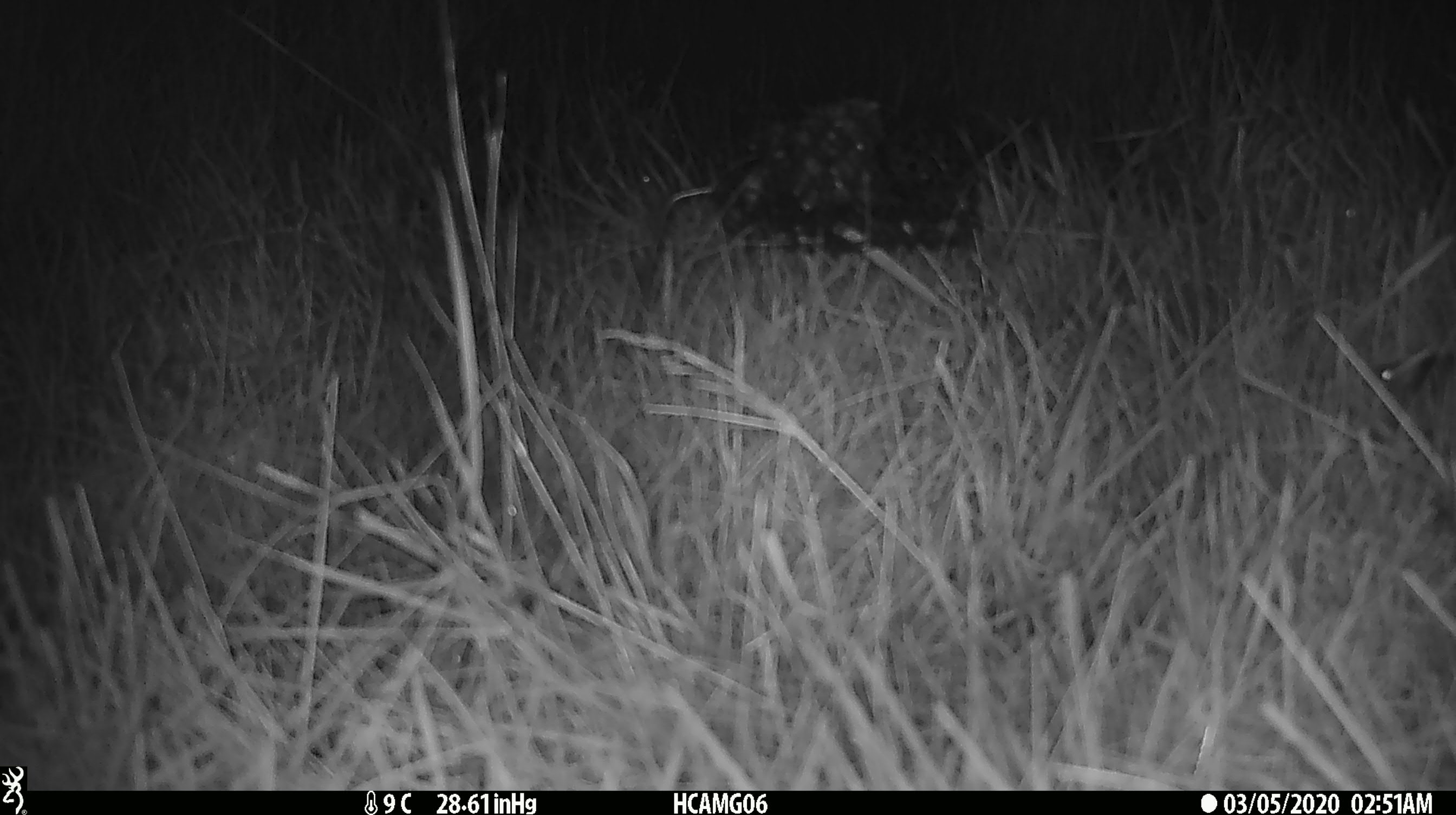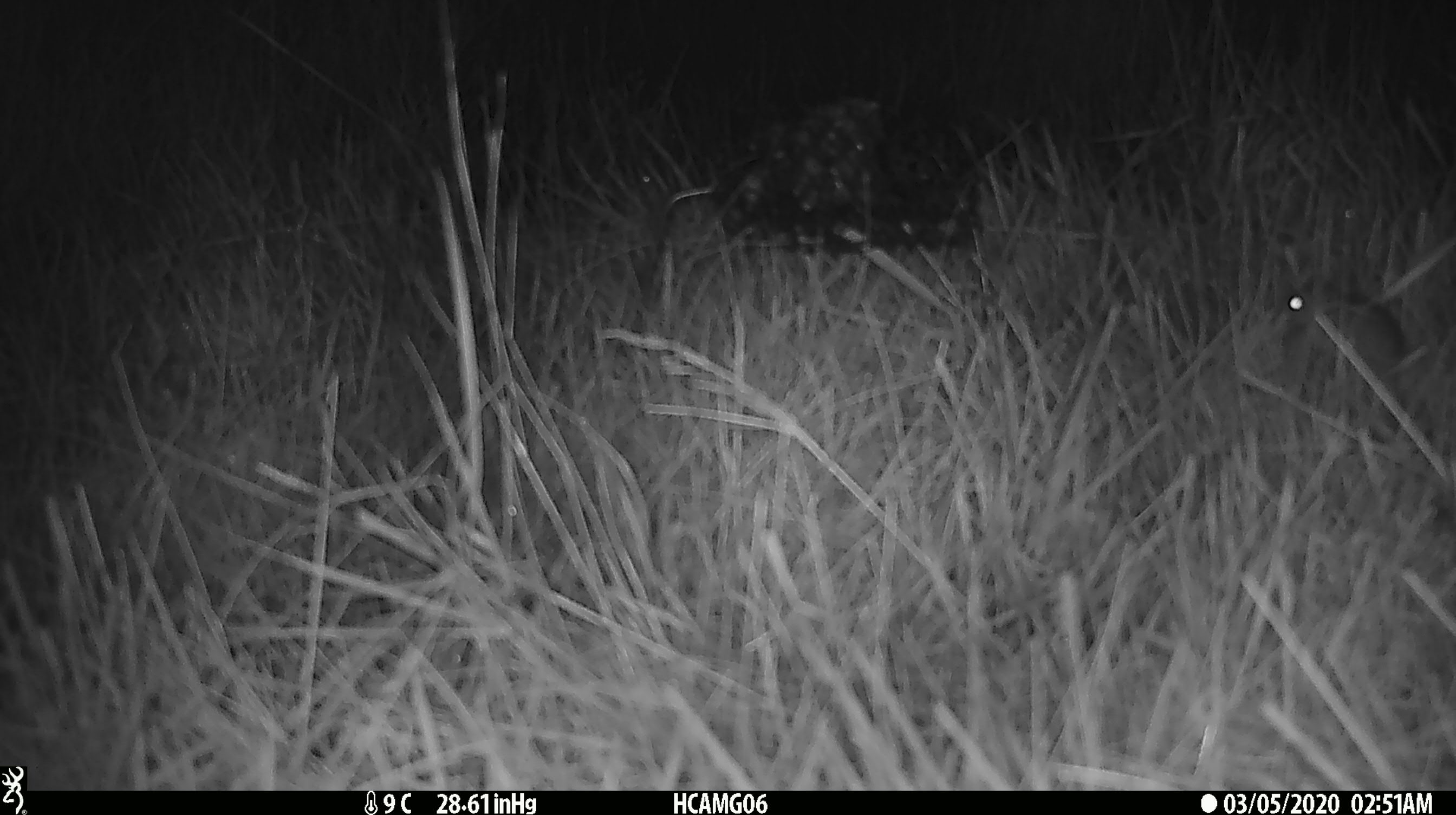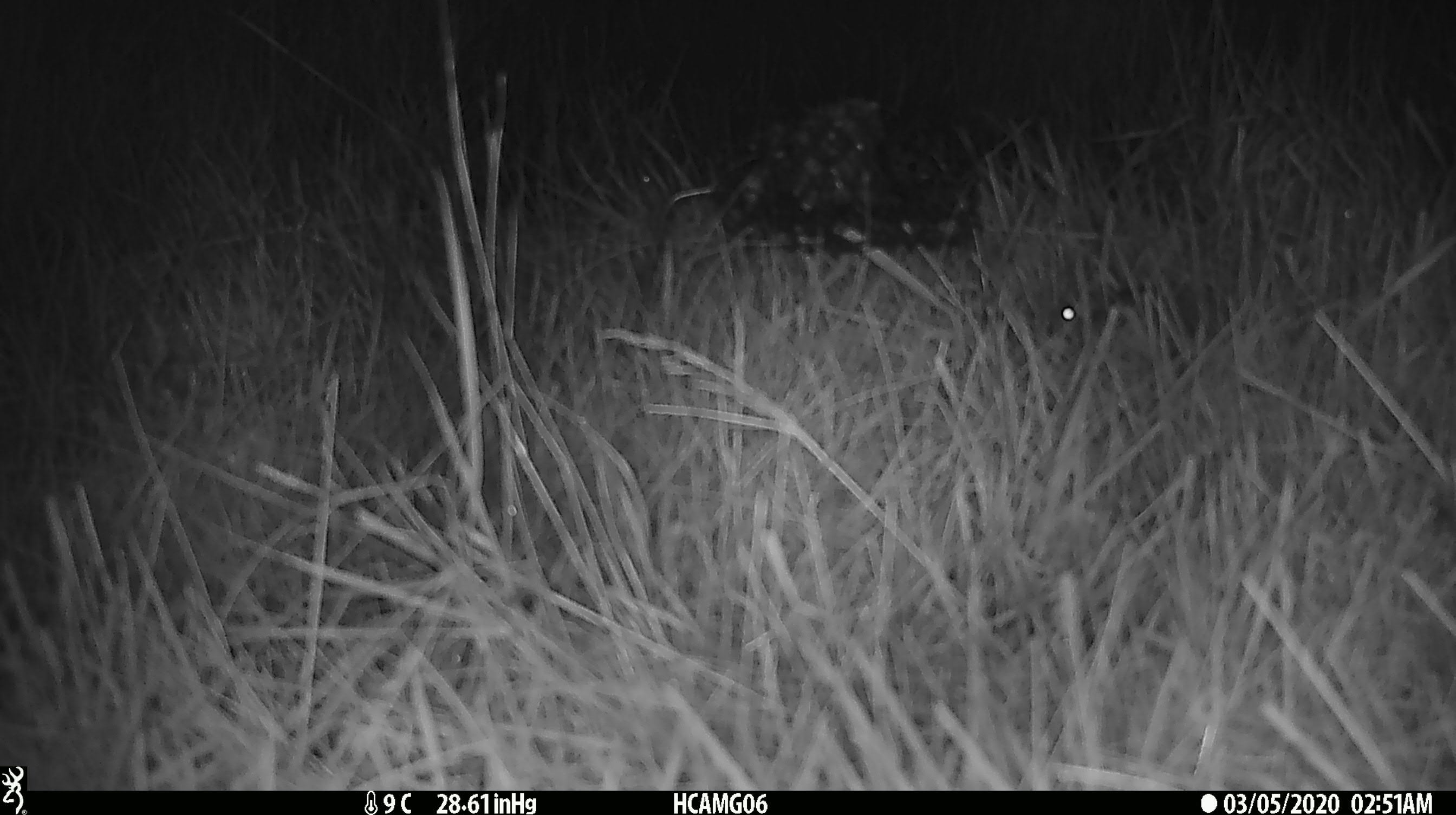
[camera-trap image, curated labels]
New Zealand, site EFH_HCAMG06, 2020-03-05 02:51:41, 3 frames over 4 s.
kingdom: Animalia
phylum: Chordata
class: Mammalia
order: Rodentia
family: Muridae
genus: Mus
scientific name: Mus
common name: mouse